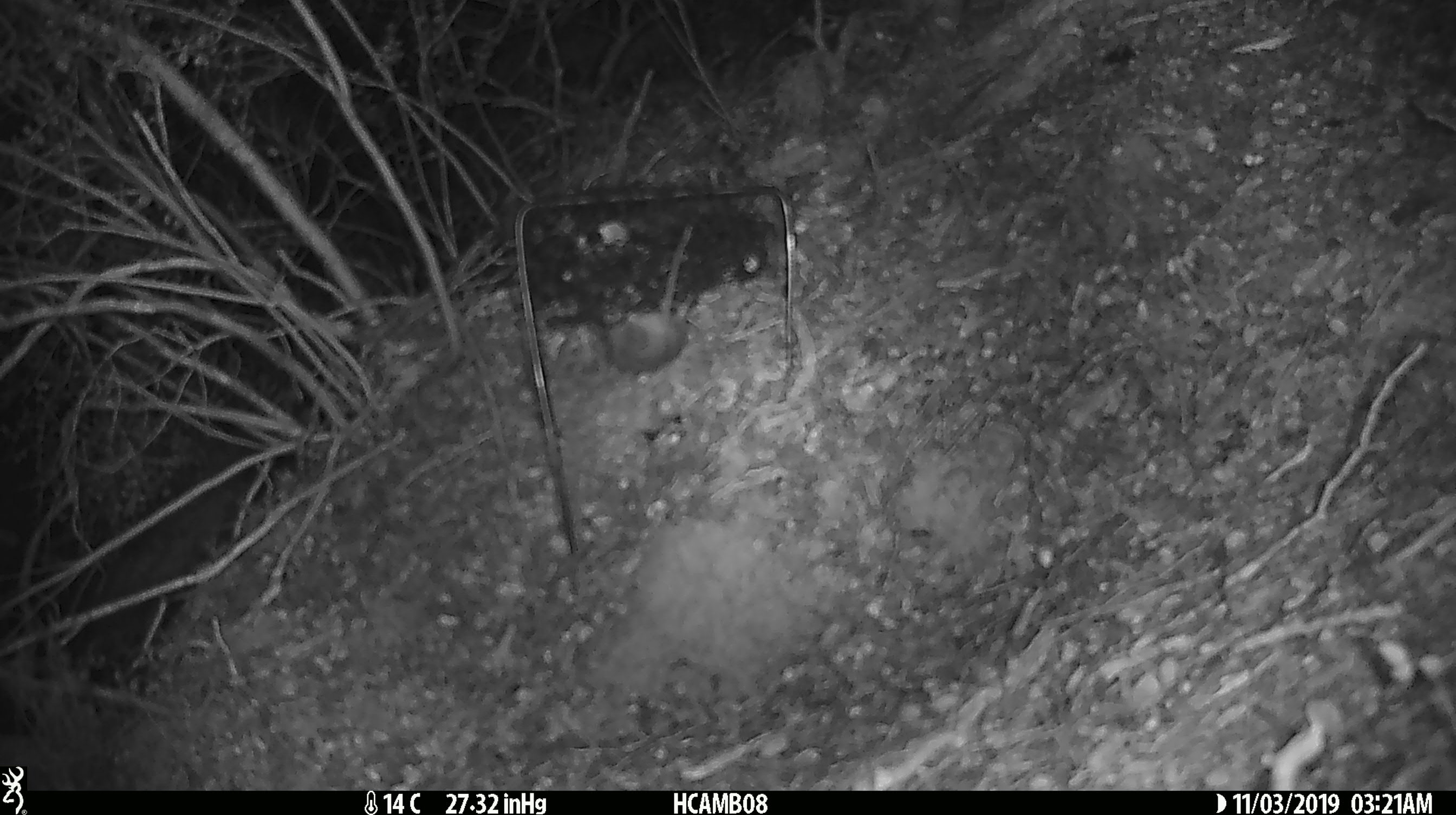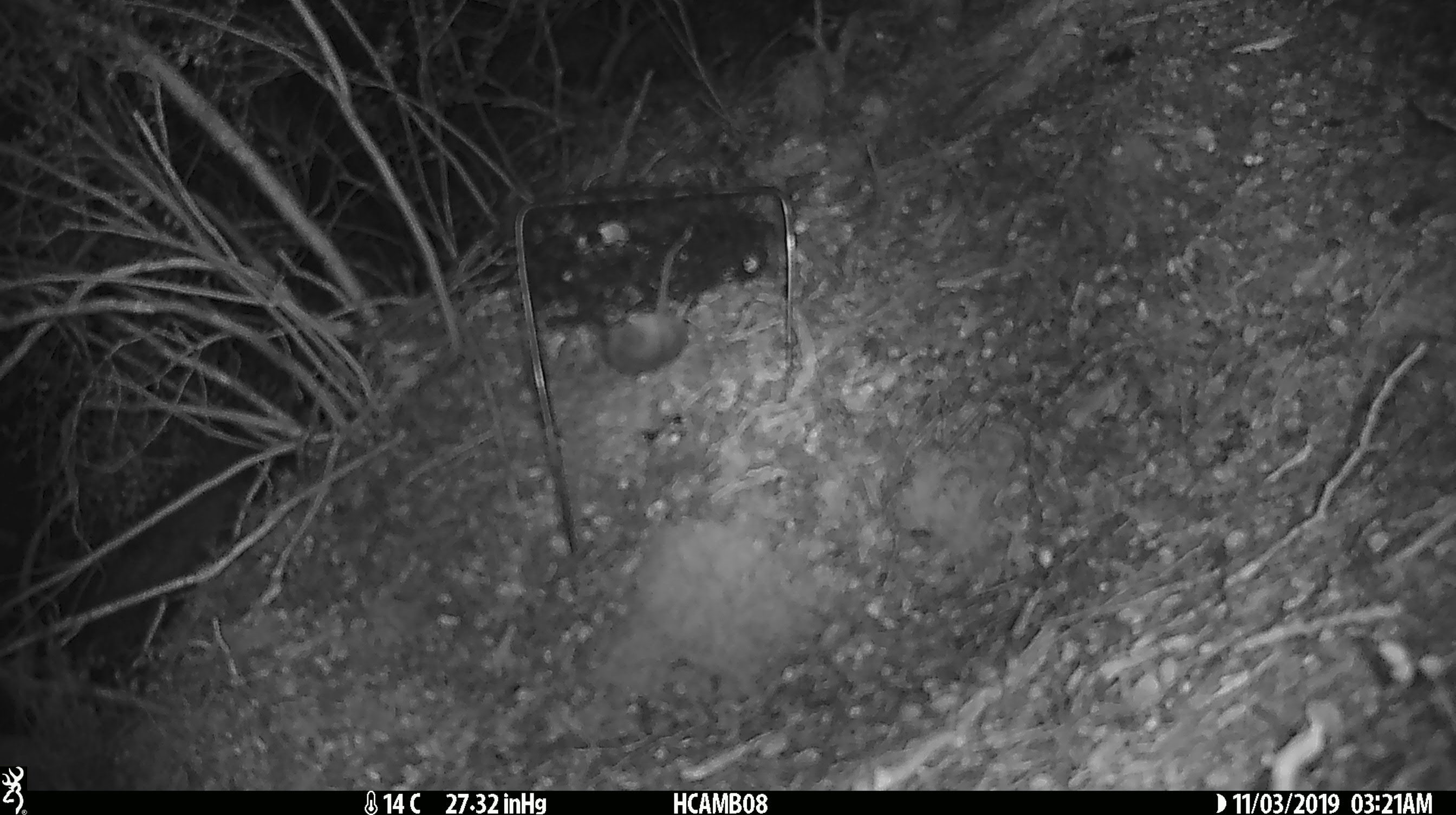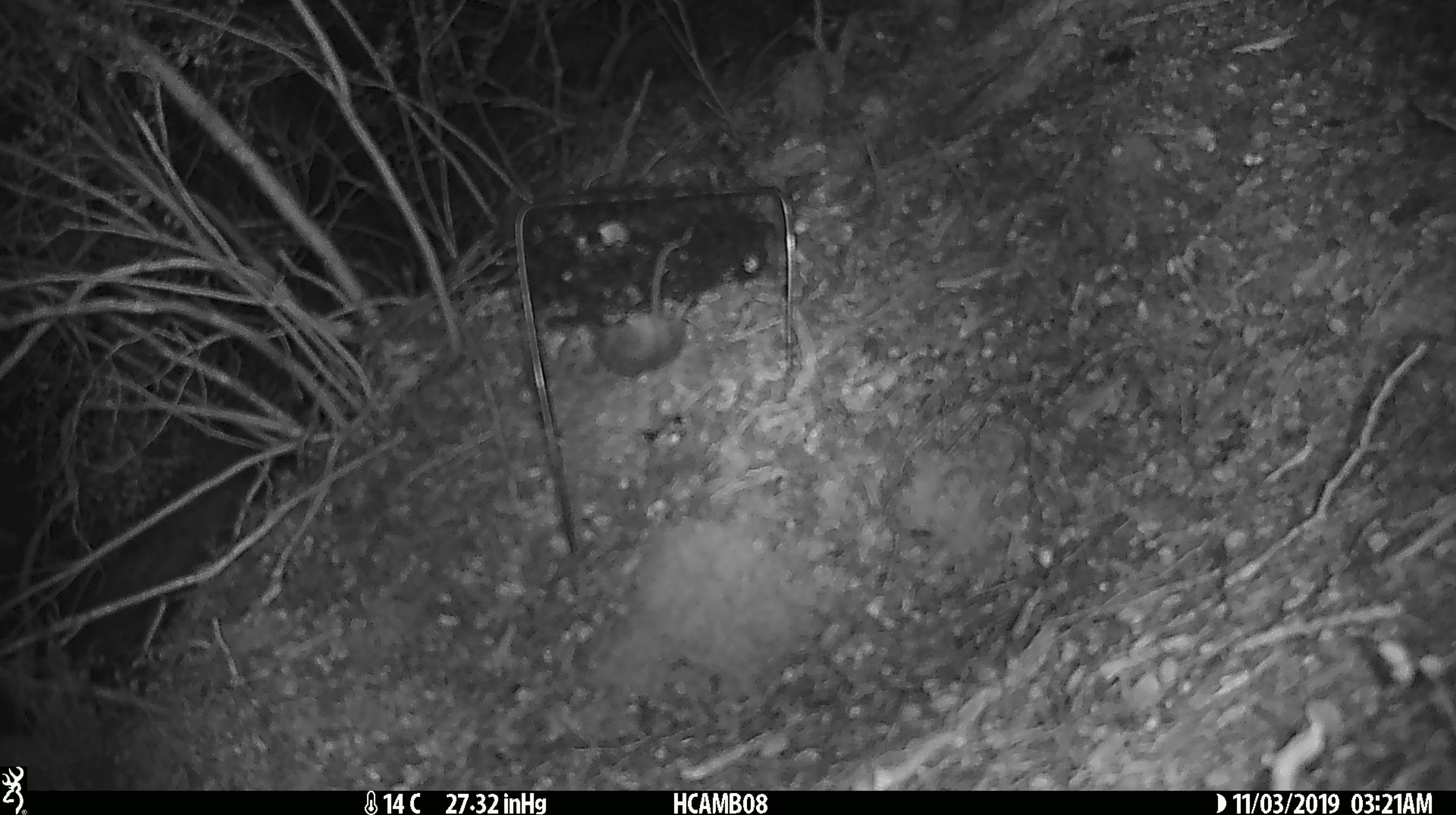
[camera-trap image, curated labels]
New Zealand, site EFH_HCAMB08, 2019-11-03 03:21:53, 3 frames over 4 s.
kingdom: Animalia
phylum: Chordata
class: Mammalia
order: Rodentia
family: Muridae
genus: Mus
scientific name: Mus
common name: mouse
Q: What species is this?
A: Mouse (Mus).